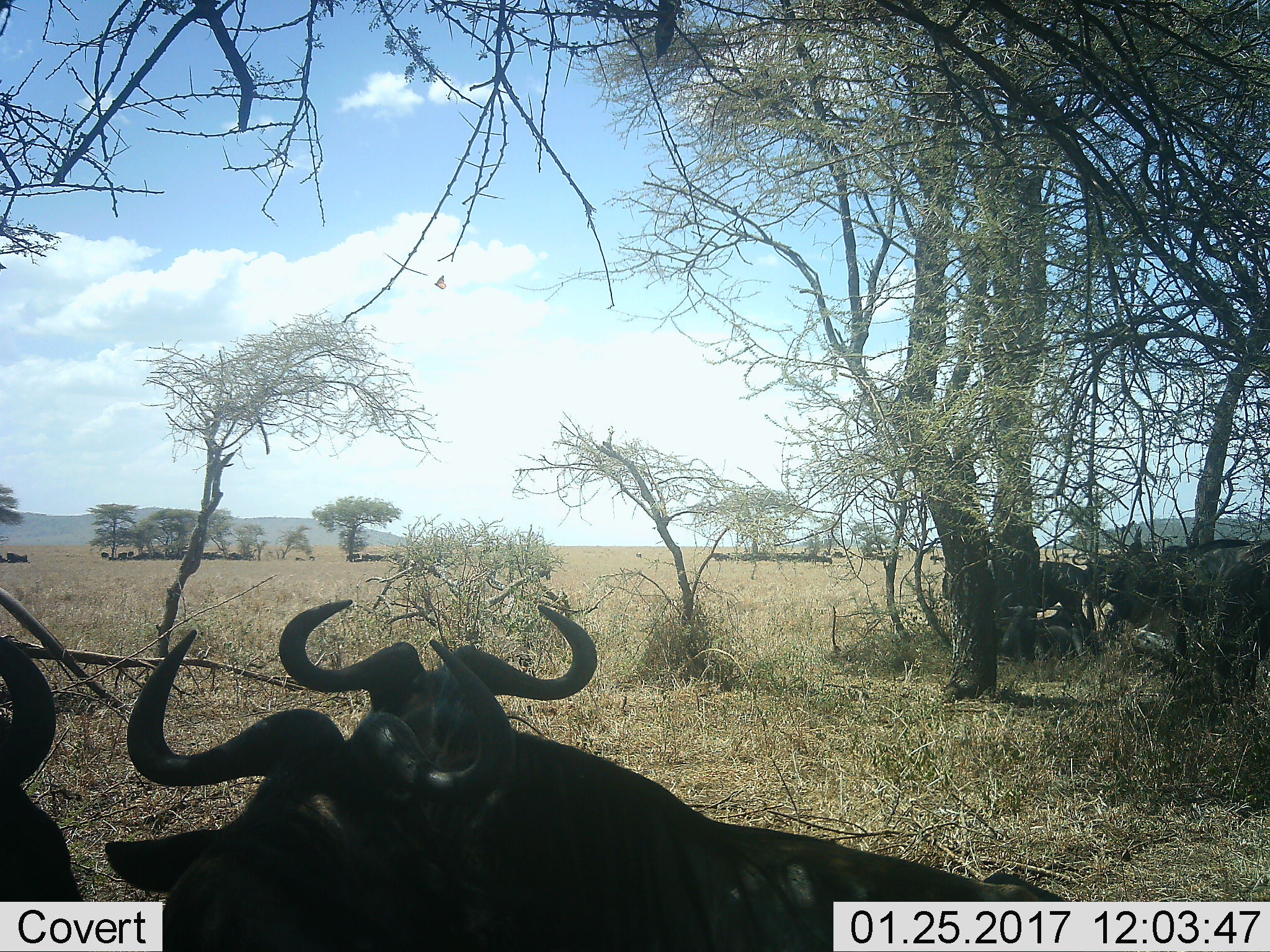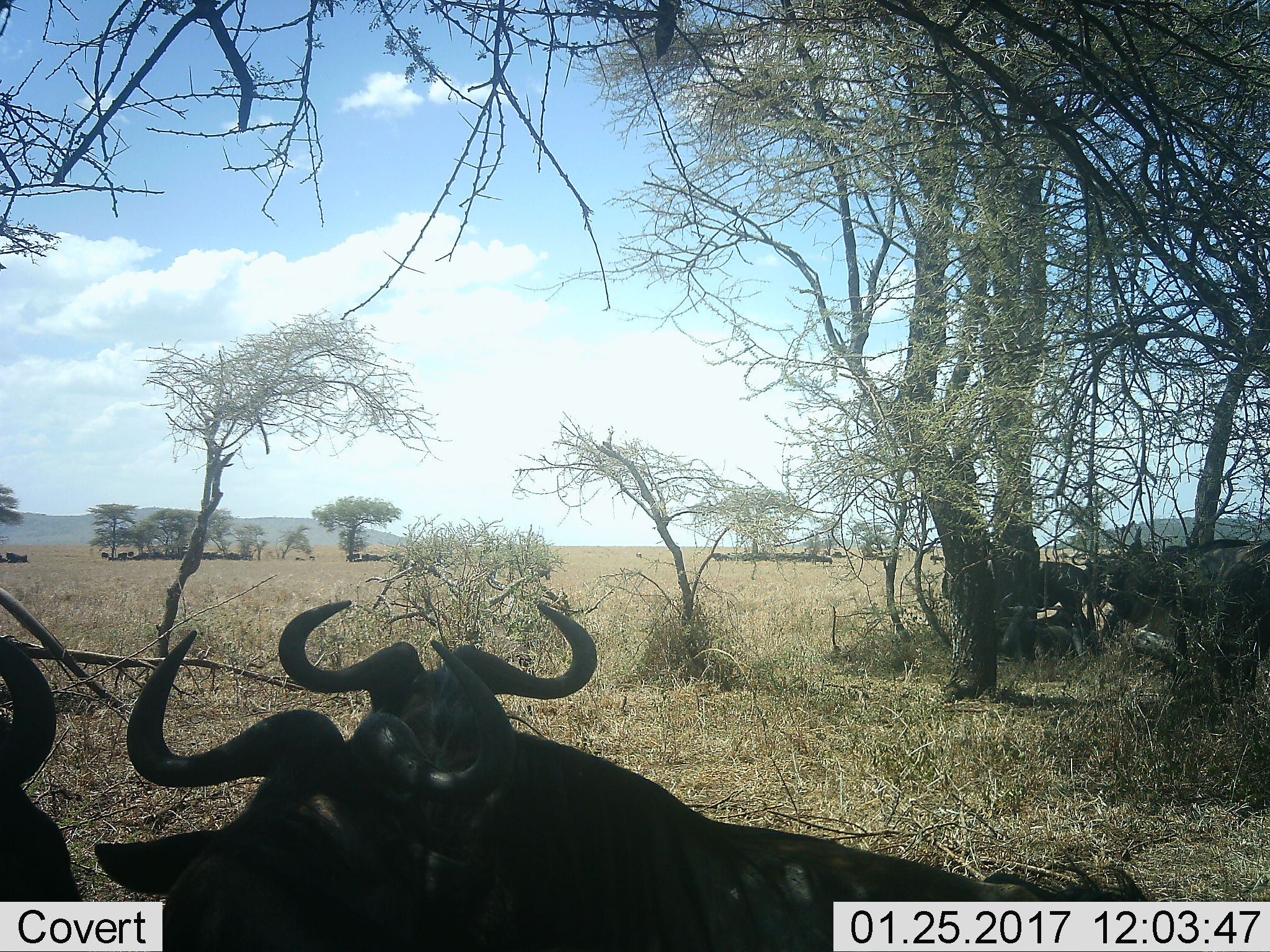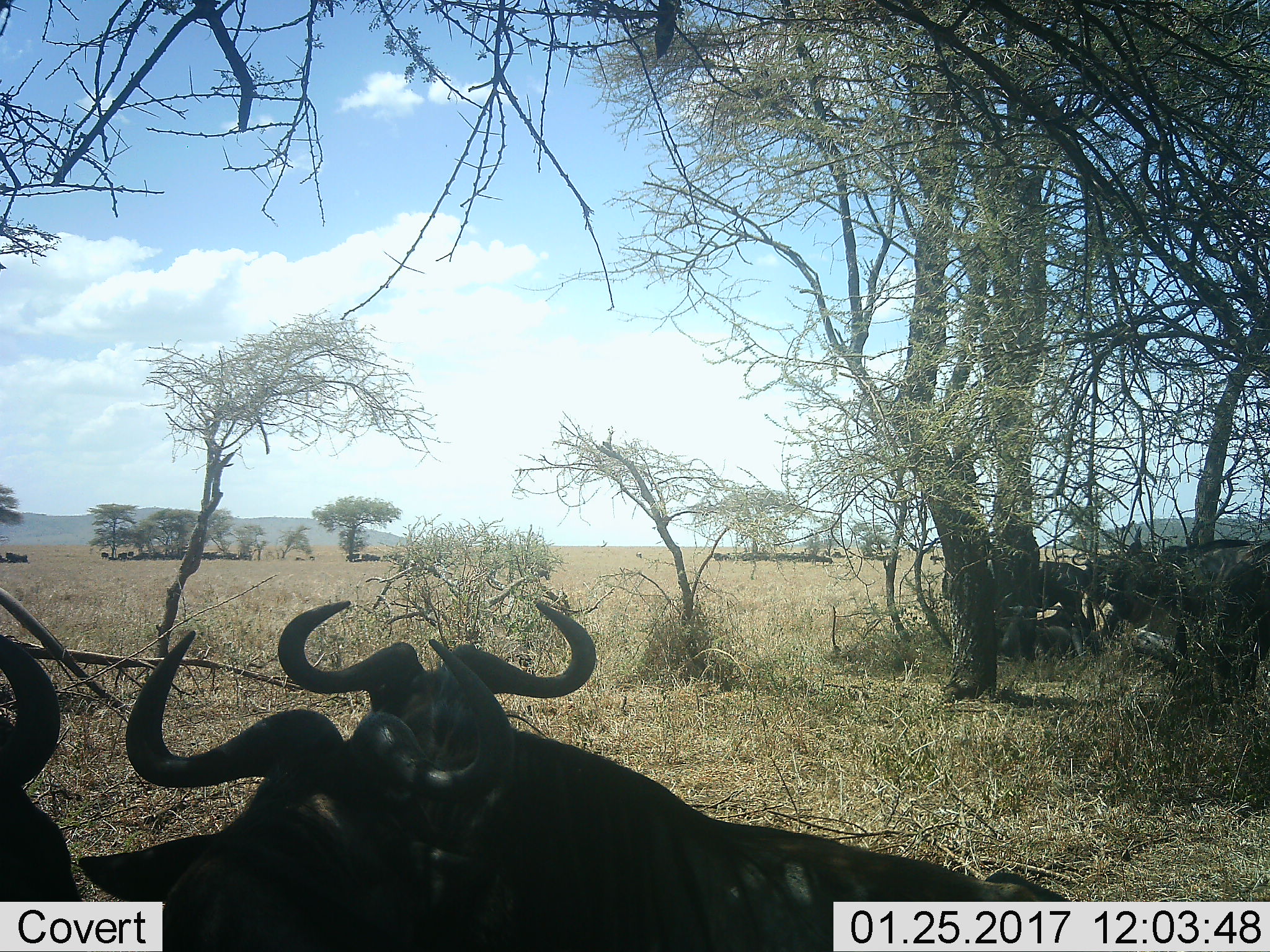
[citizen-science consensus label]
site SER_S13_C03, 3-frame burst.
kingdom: Animalia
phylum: Chordata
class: Mammalia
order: Artiodactyla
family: Bovidae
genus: Connochaetes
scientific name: Connochaetes taurinus taurinus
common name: blue wildebeest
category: wildebeestblue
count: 11-50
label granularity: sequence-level